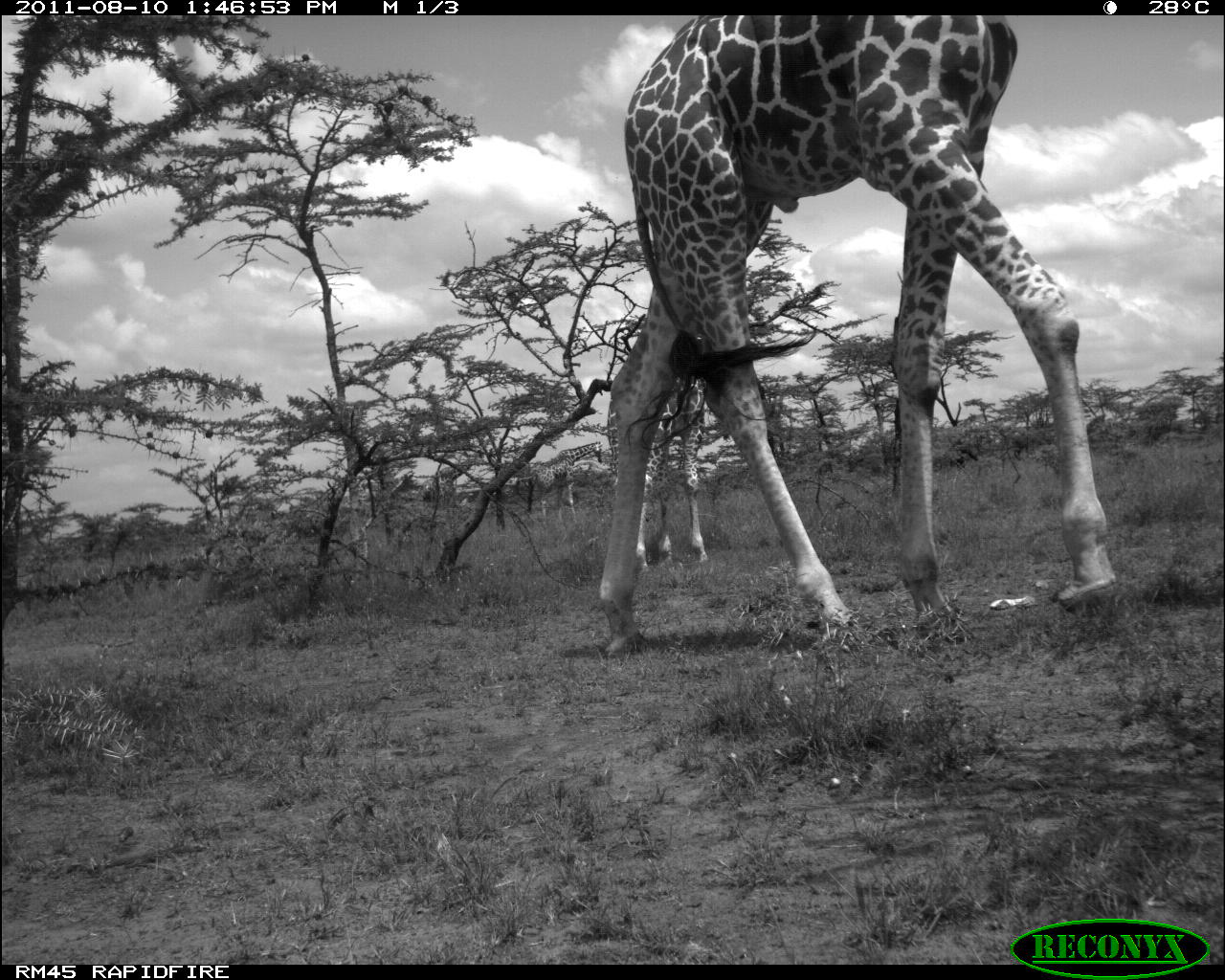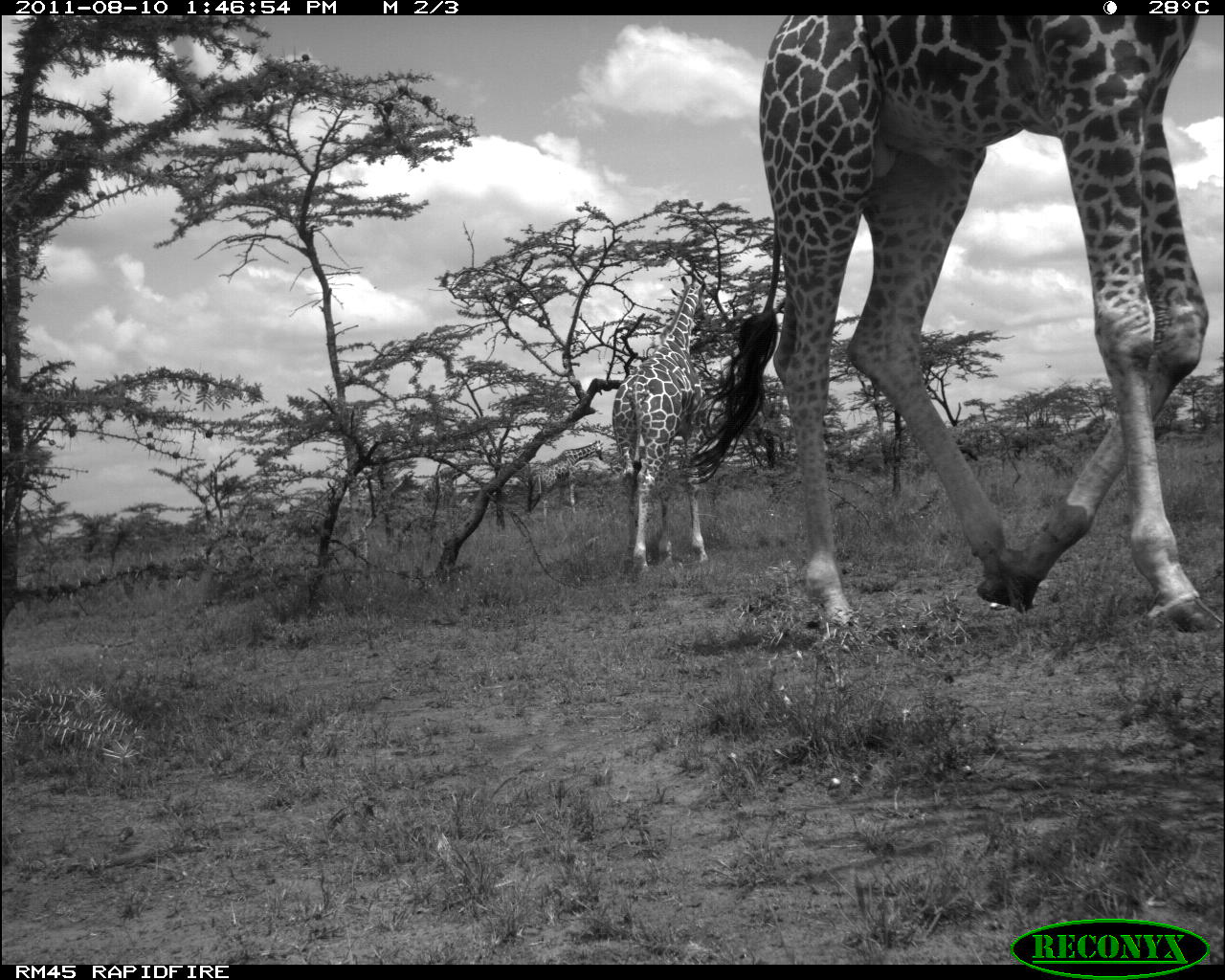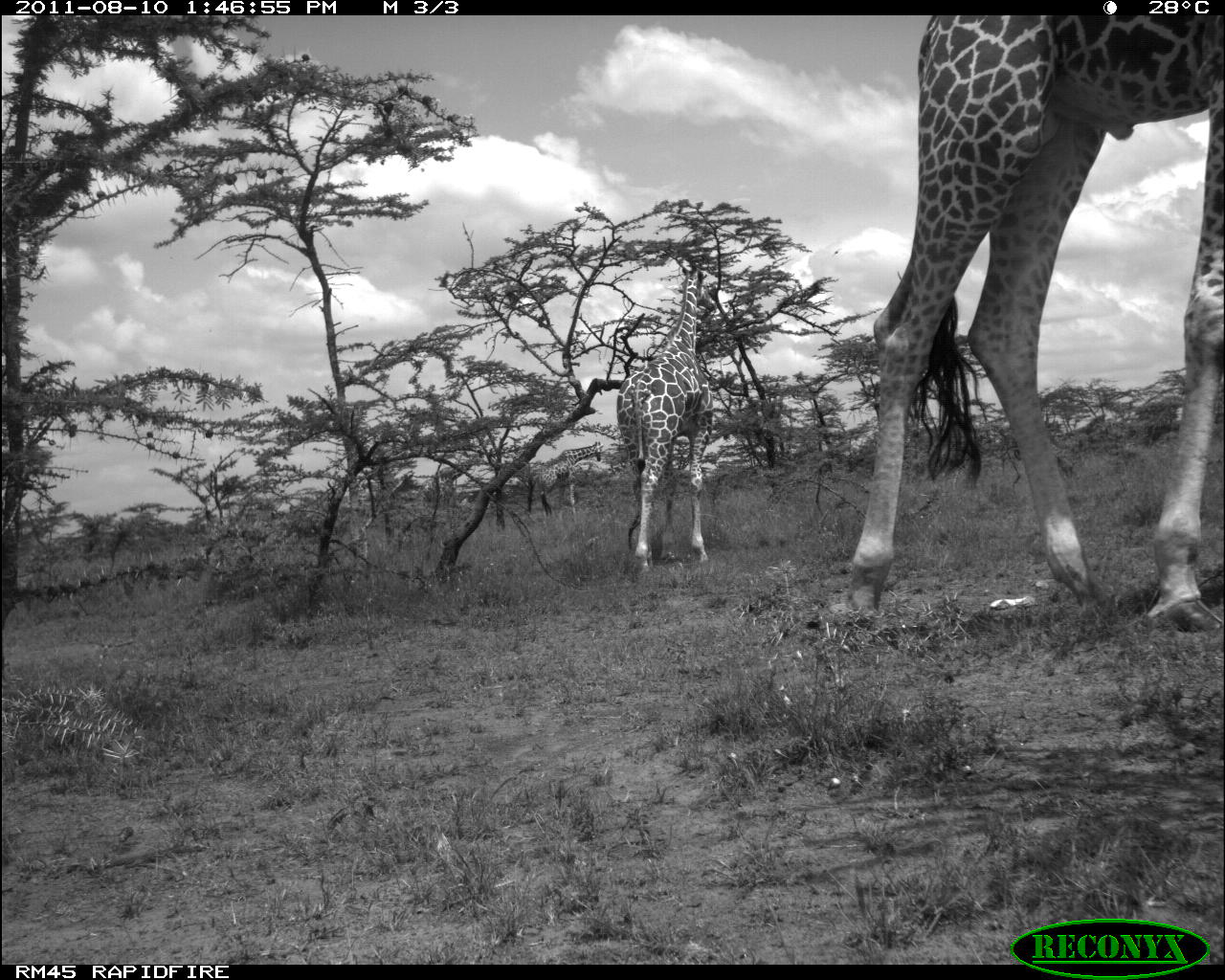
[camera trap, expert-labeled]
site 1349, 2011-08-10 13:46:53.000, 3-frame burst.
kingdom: Animalia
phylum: Chordata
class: Mammalia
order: Artiodactyla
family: Giraffidae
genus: Giraffa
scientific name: Giraffa camelopardalis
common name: giraffe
Giraffa camelopardalis (giraffe), count 3.